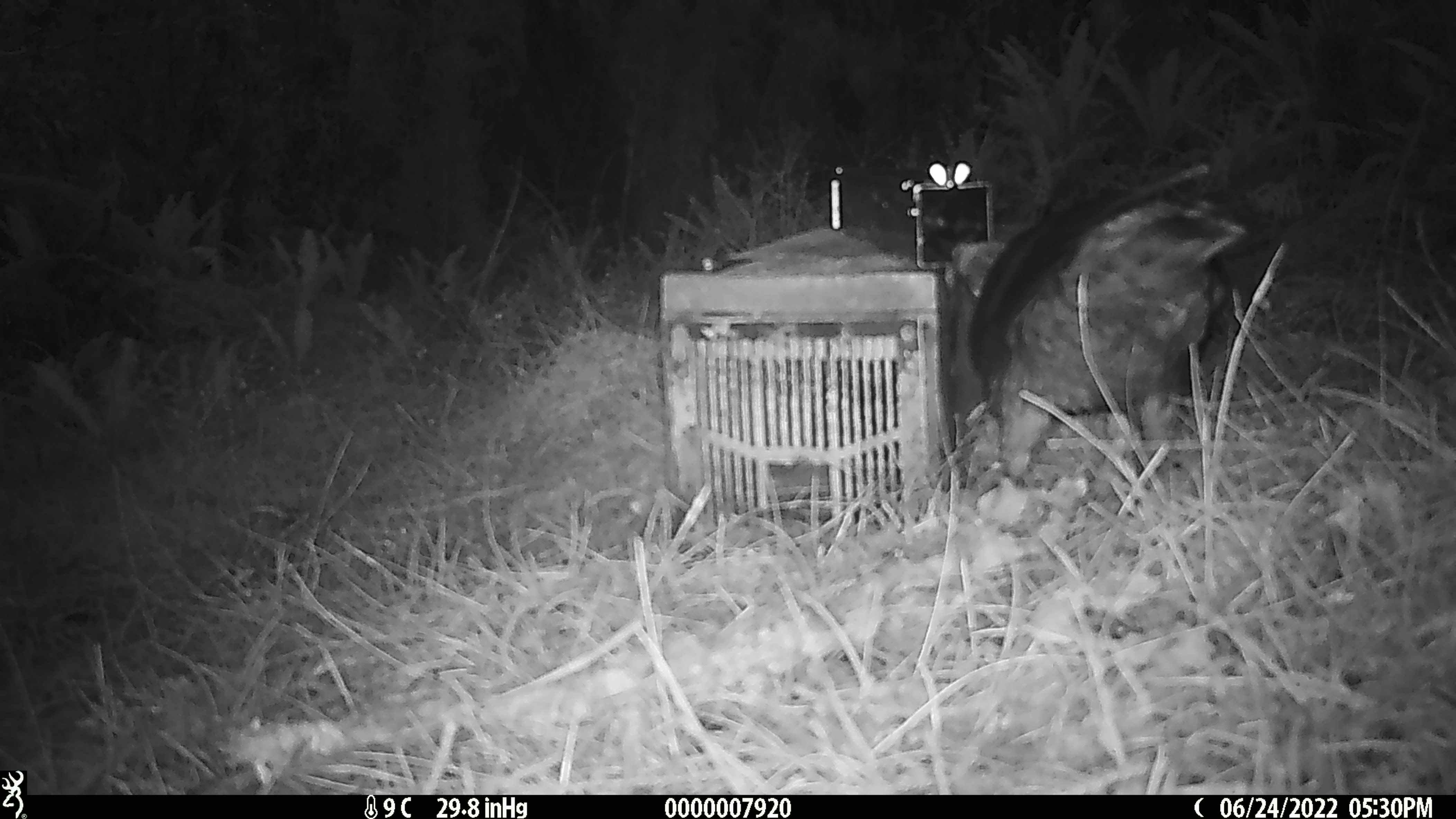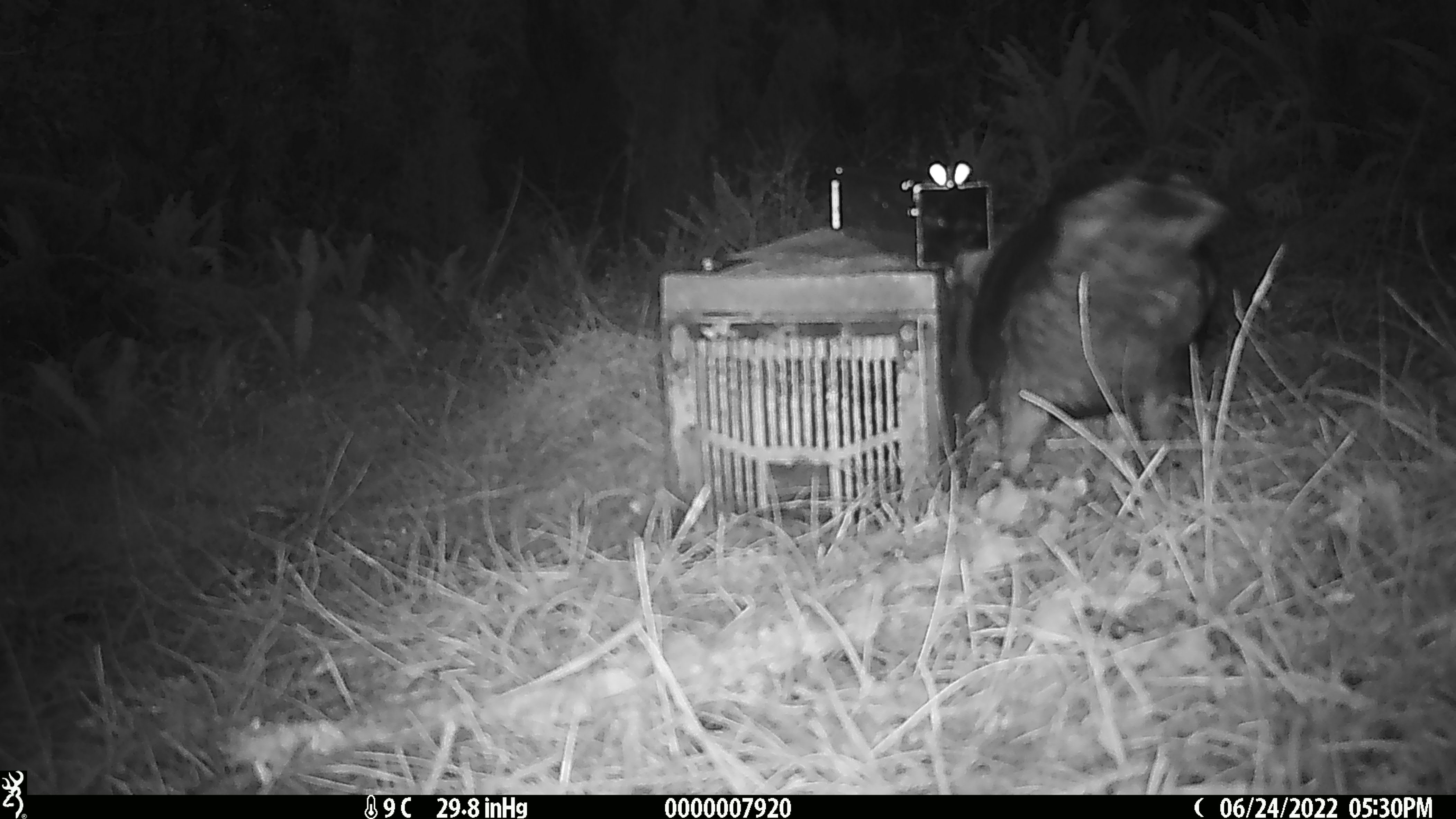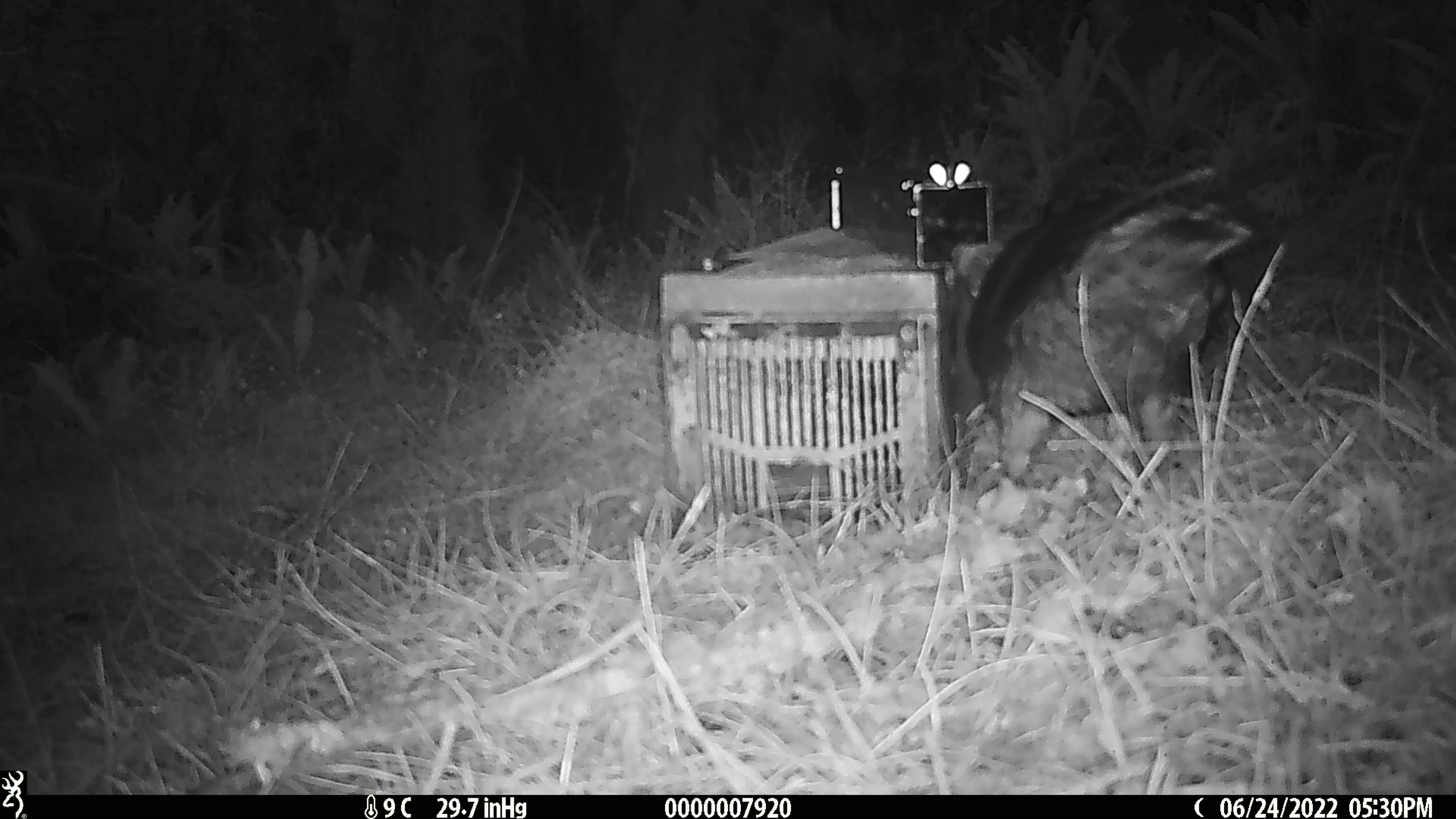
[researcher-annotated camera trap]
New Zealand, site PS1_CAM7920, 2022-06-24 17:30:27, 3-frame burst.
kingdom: Animalia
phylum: Chordata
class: Aves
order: Psittaciformes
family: Strigopidae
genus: Nestor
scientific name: Nestor notabilis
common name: kea